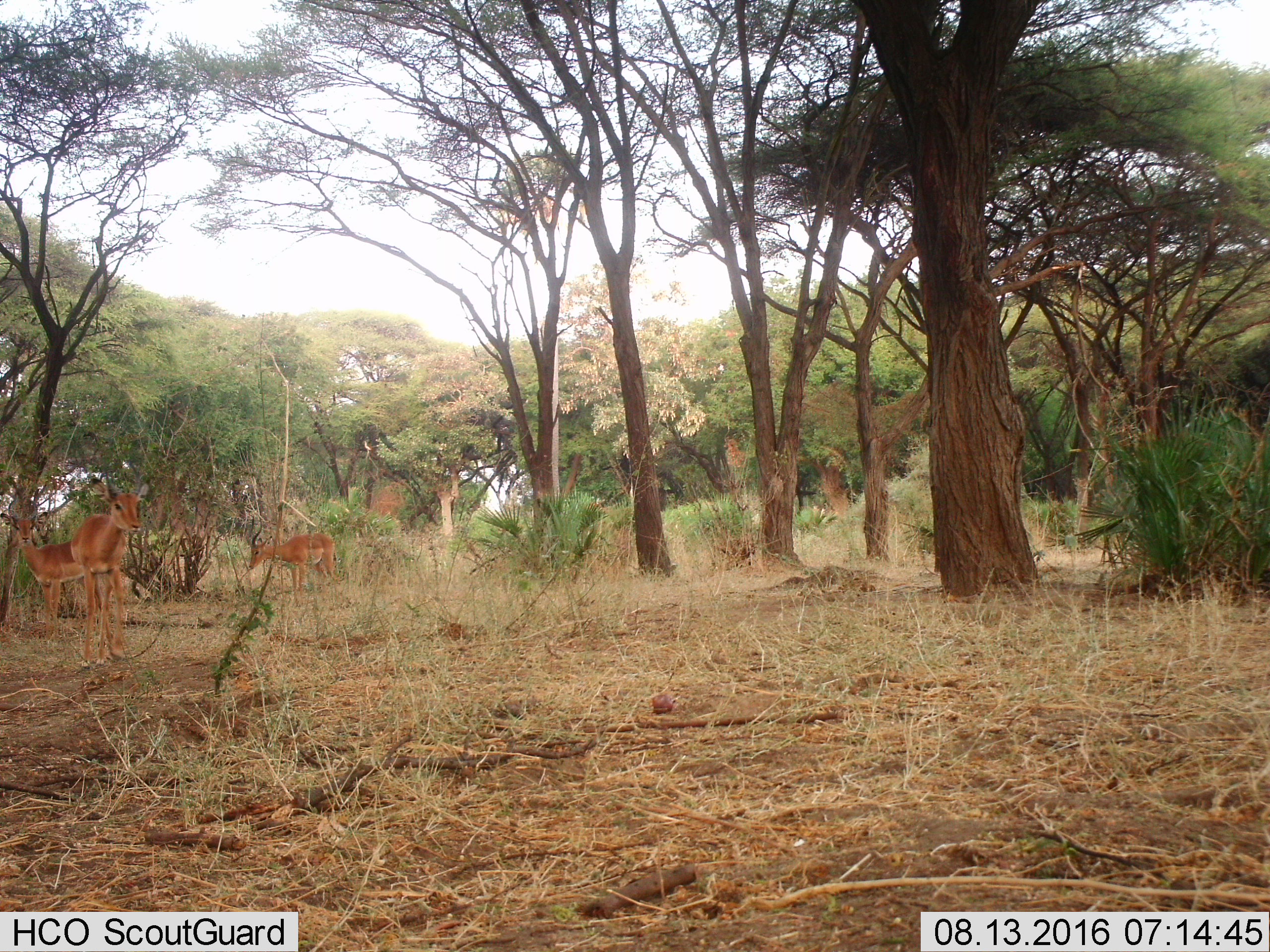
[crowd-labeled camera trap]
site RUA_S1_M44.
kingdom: Animalia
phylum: Chordata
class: Mammalia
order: Artiodactyla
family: Bovidae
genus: Aepyceros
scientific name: Aepyceros melampus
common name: impala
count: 3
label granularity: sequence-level